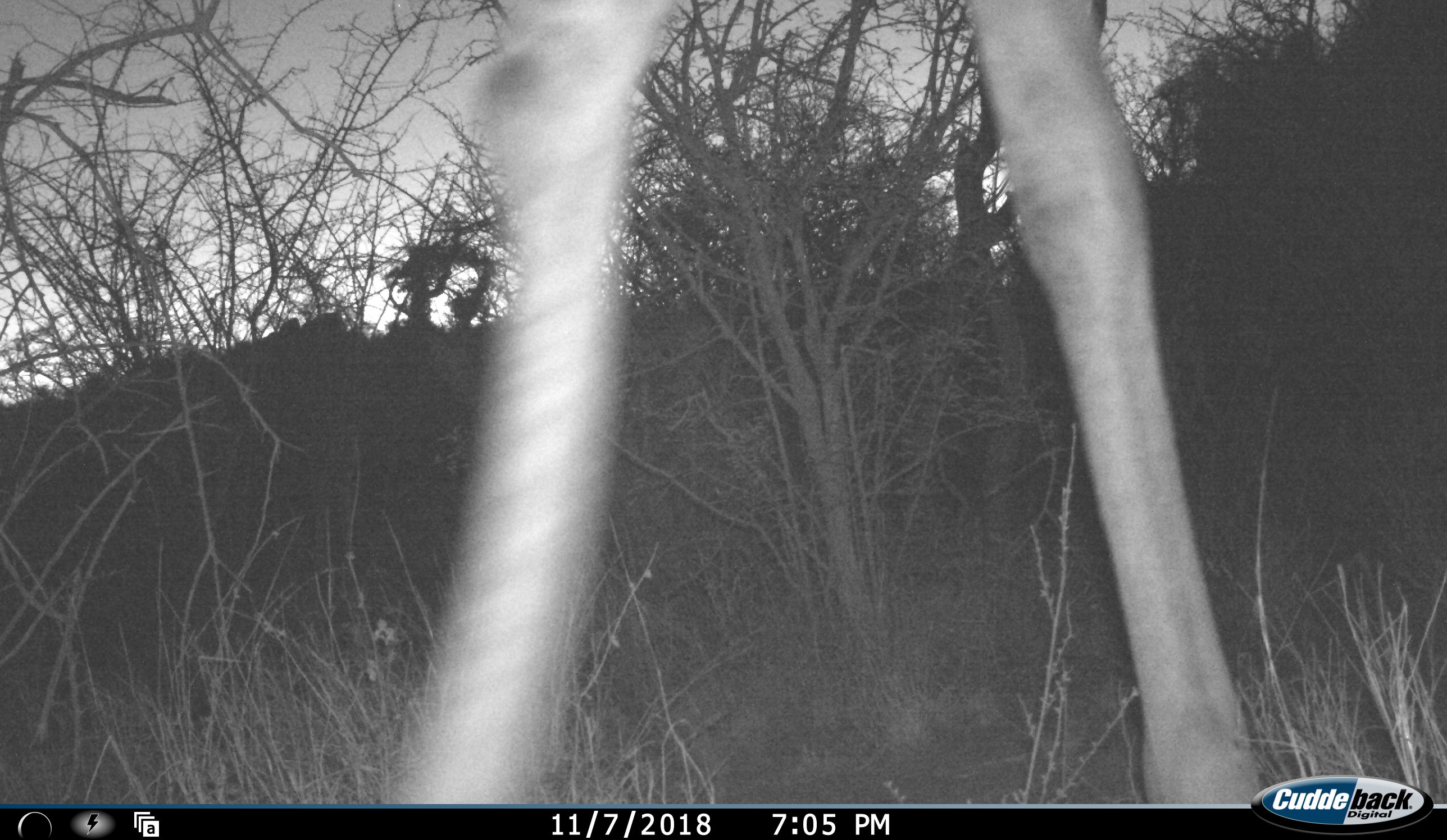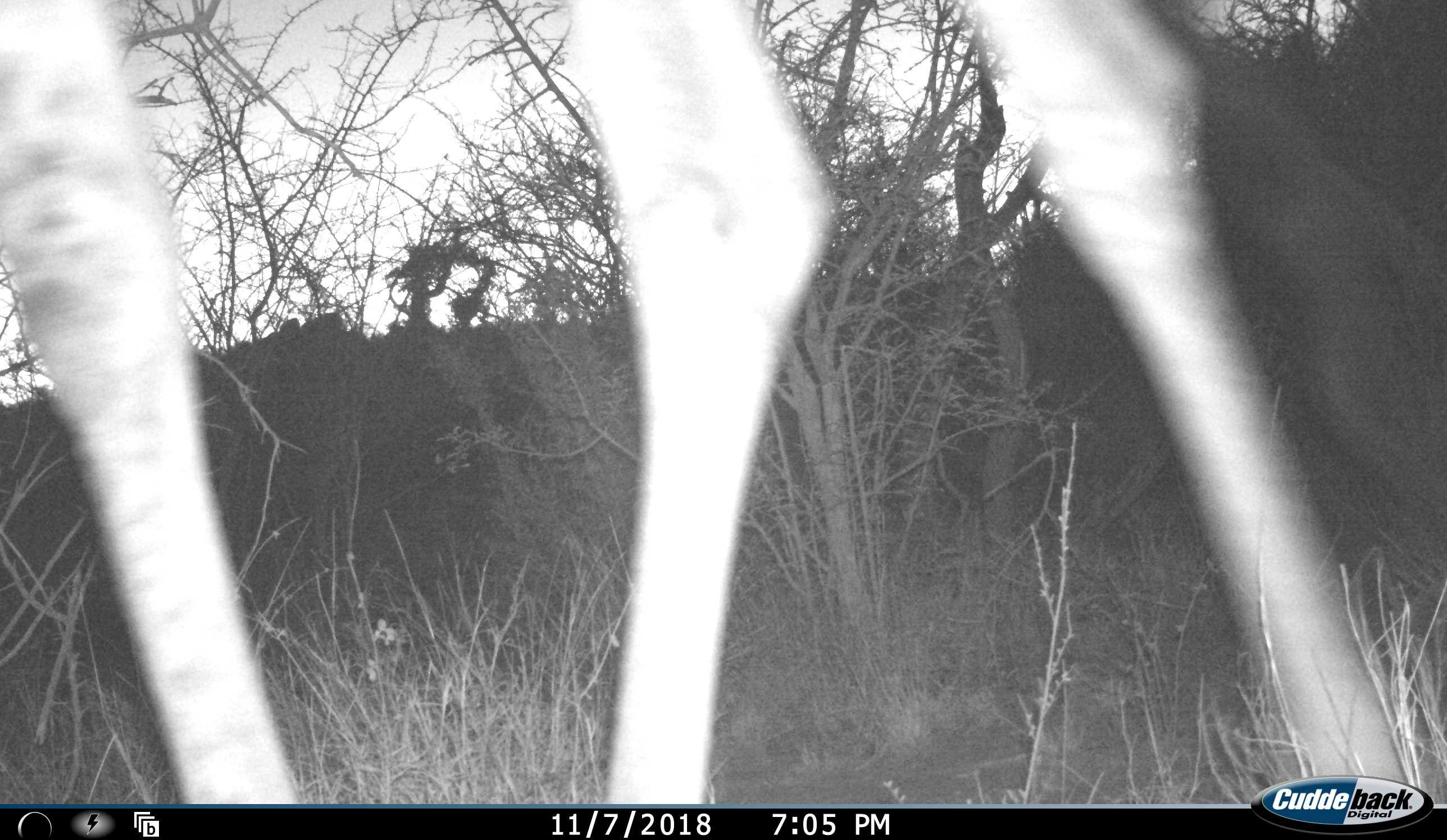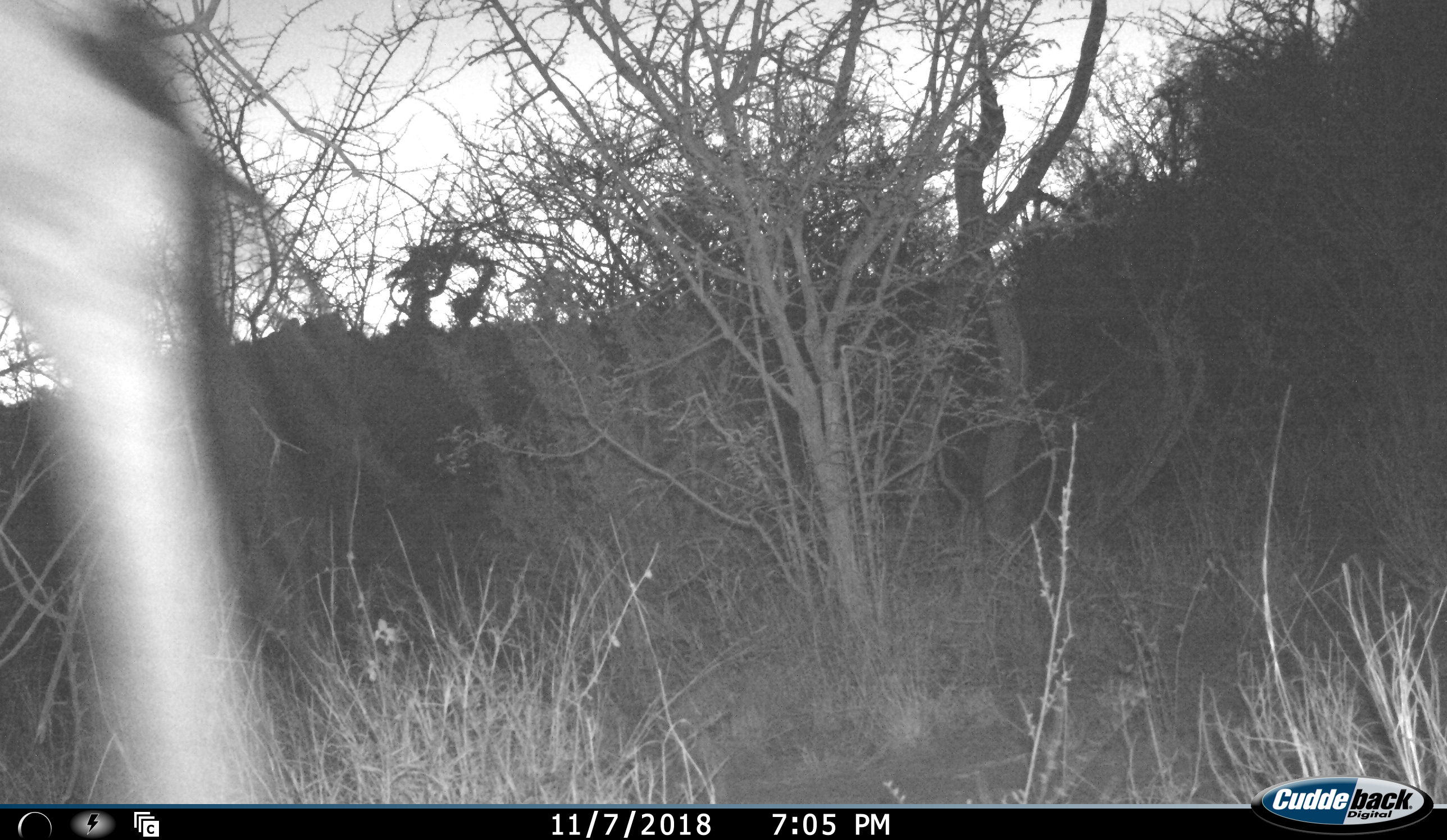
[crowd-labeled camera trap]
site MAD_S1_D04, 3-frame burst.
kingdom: Animalia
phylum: Chordata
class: Mammalia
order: Artiodactyla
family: Giraffidae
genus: Giraffa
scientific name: Giraffa camelopardalis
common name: giraffe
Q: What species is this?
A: Giraffe (Giraffa camelopardalis).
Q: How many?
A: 1.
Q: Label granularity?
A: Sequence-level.